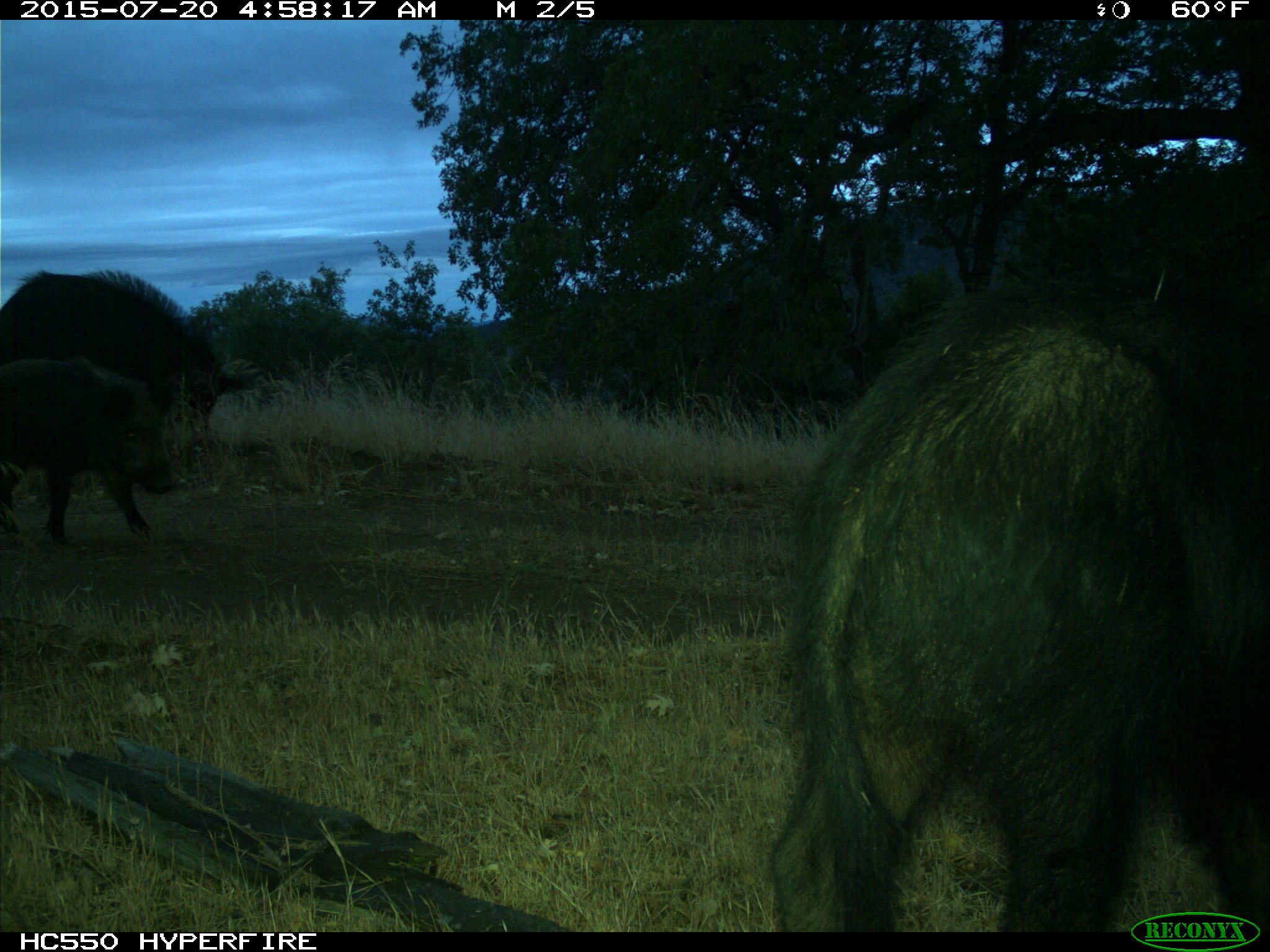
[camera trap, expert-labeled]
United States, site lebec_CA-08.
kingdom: Animalia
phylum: Chordata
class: Mammalia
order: Artiodactyla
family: Suidae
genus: Sus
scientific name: Sus scrofa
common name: wild boar